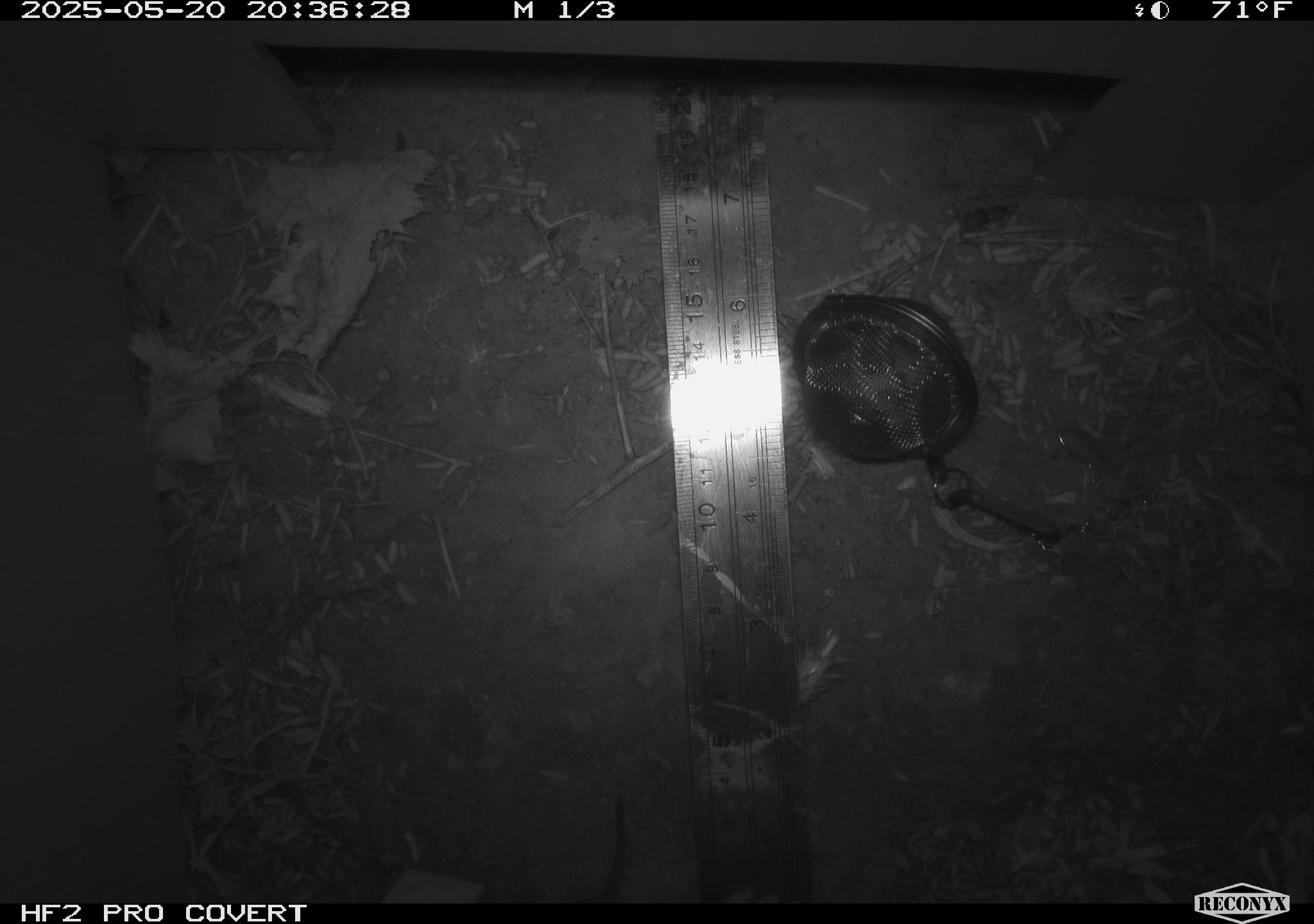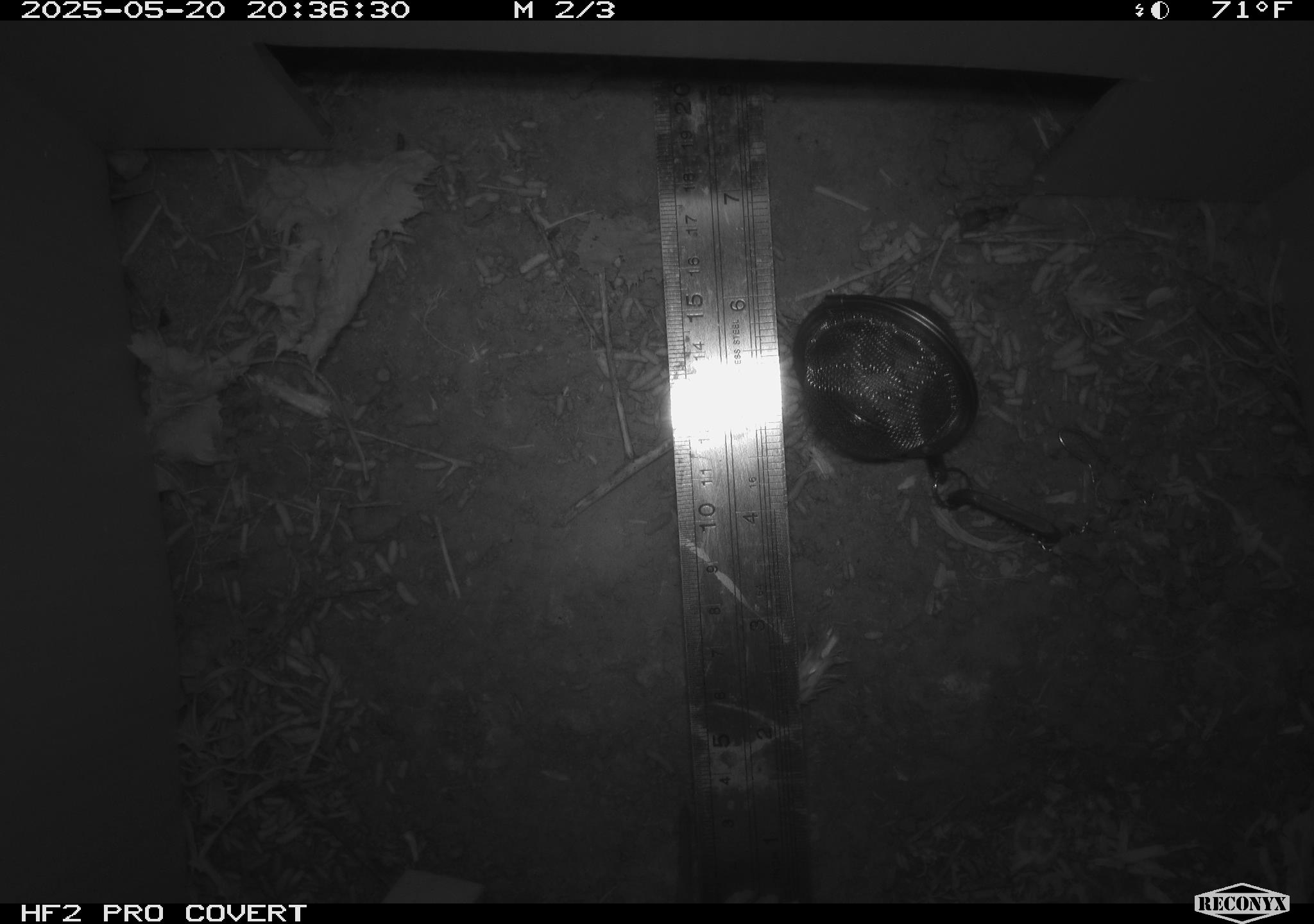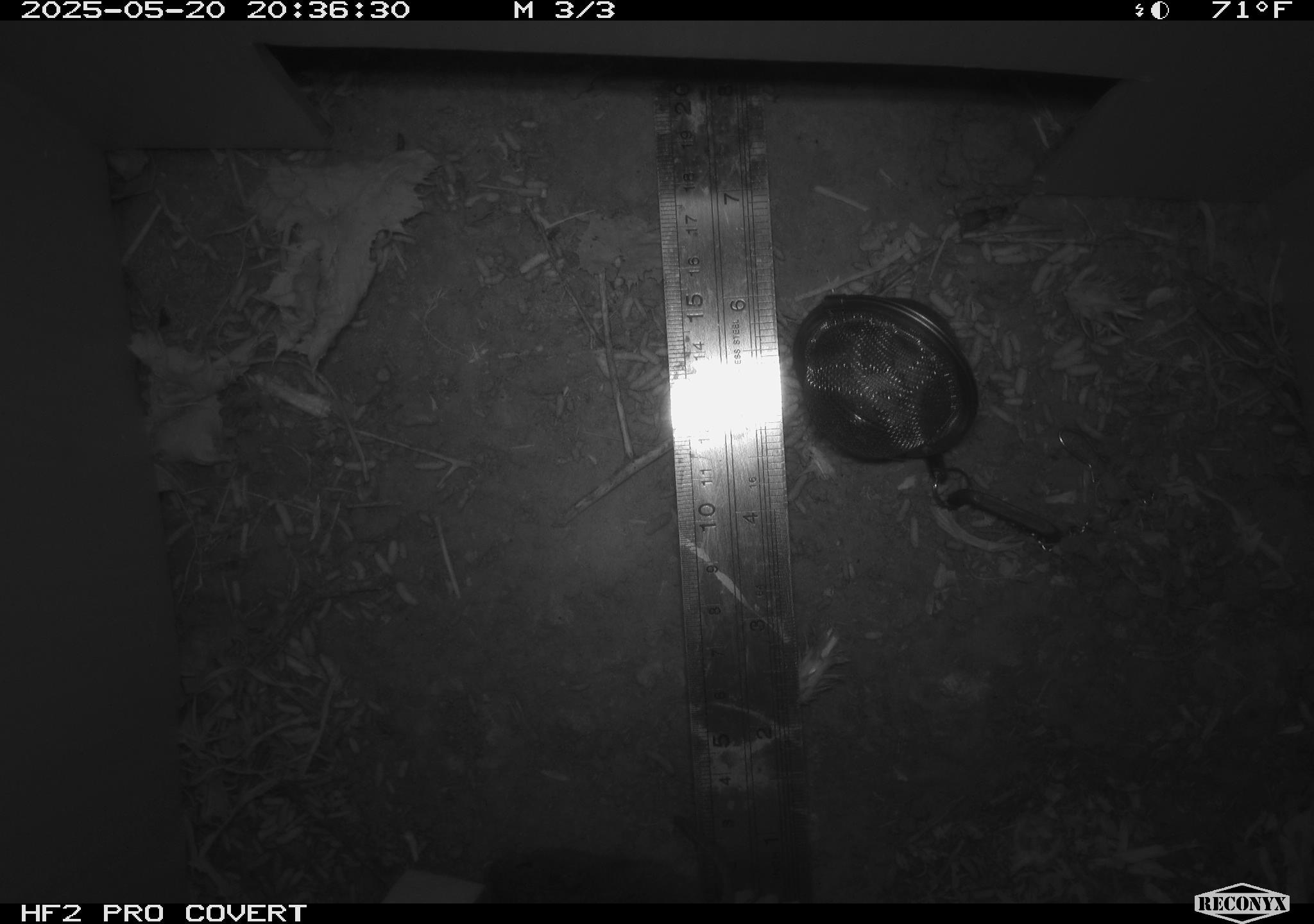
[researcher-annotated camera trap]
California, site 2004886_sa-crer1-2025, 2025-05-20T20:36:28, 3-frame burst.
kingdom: Animalia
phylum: Chordata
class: Mammalia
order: Rodentia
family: Cricetidae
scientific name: Arvicolinae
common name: voles, lemmings, and muskrats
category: arvicolinae subfamily